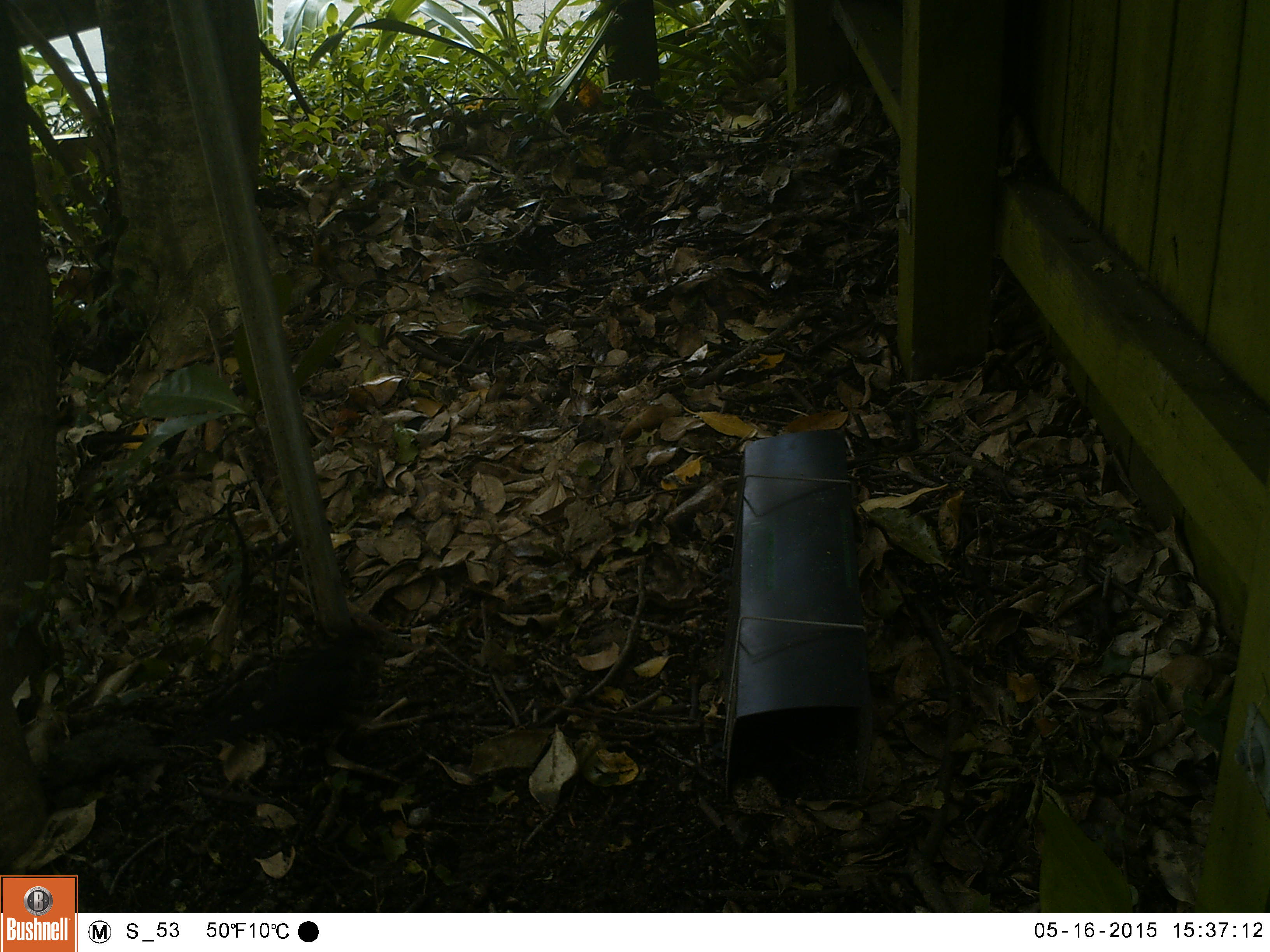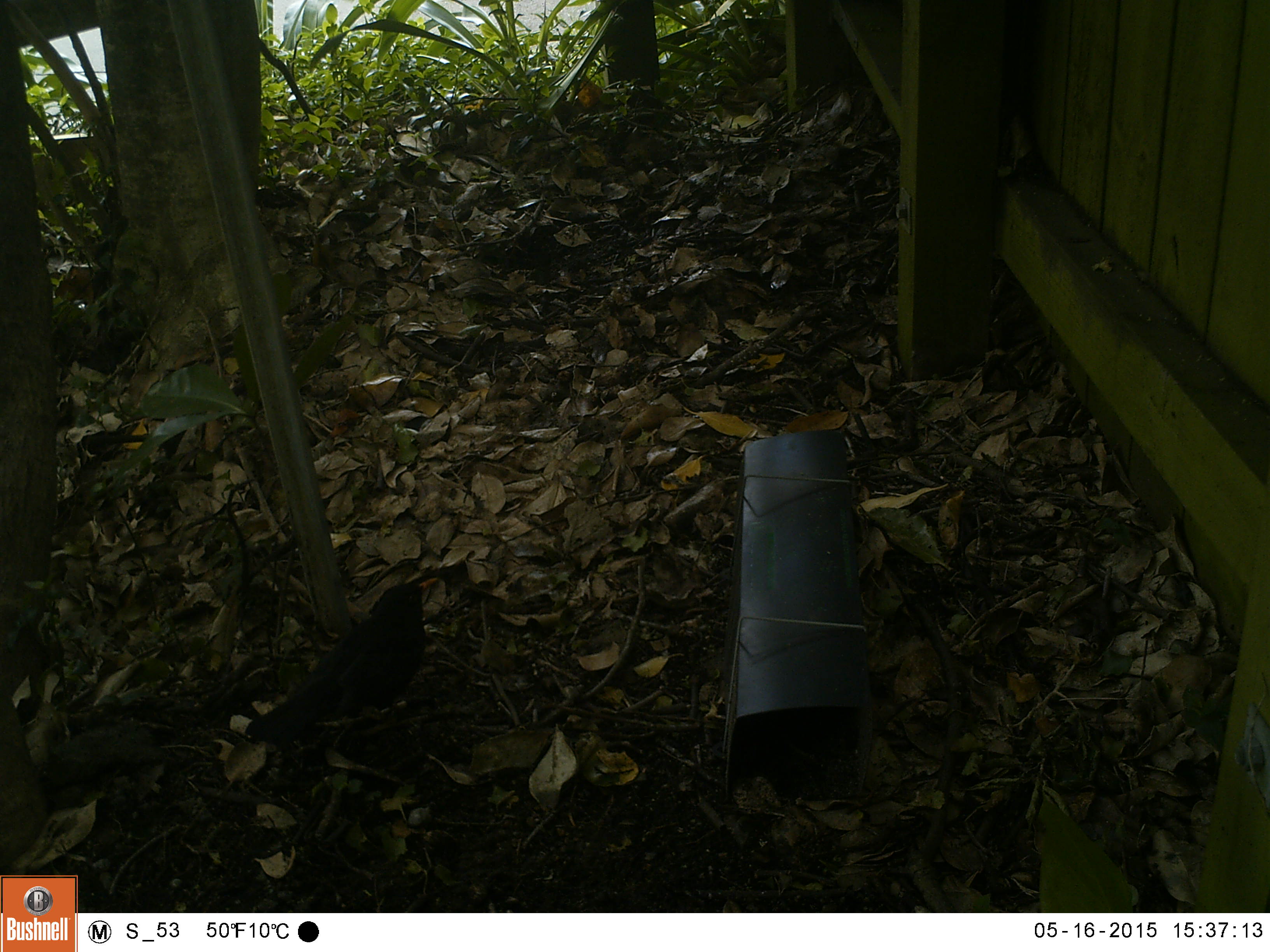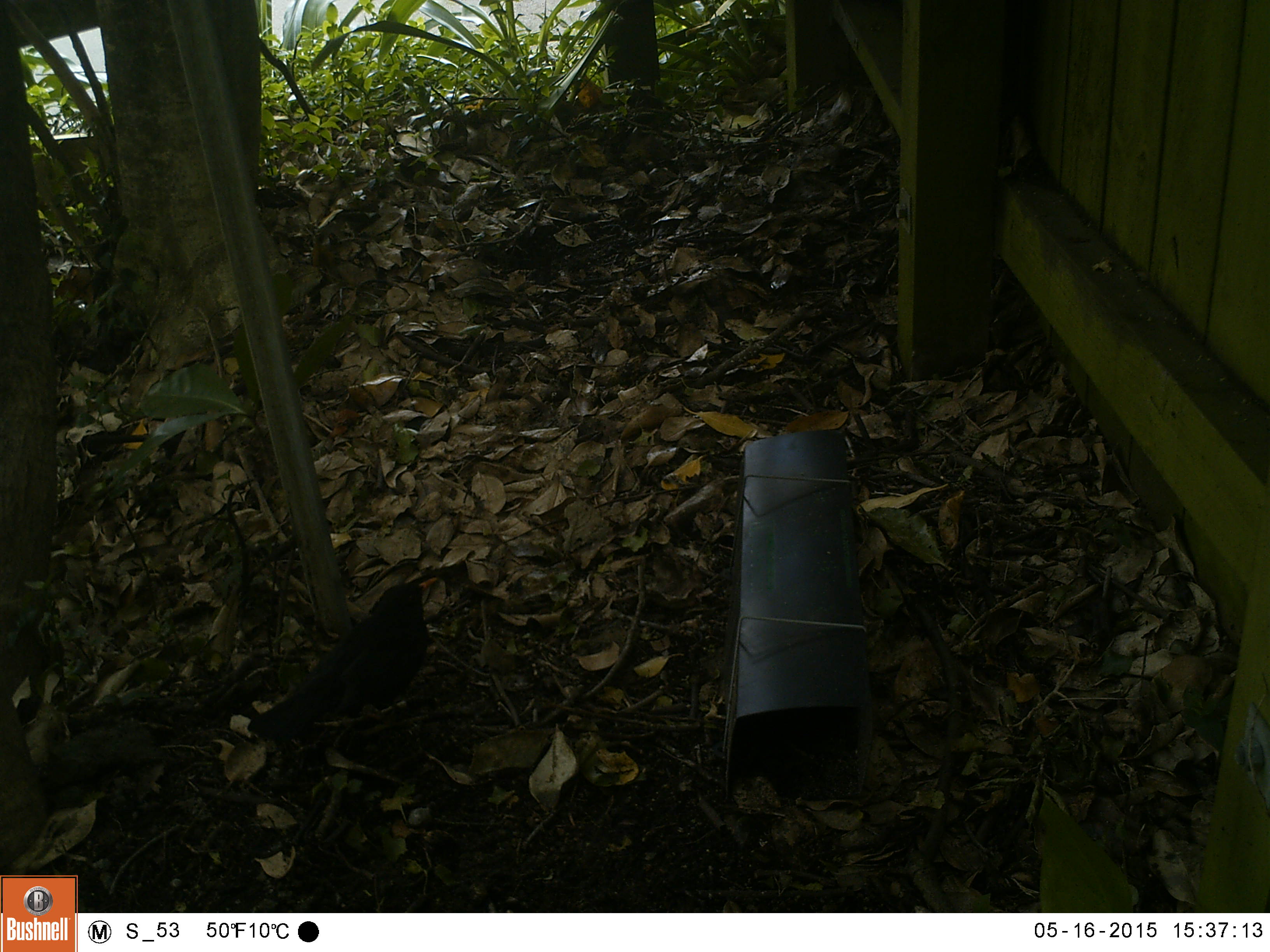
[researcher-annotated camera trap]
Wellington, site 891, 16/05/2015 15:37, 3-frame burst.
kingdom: Animalia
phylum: Chordata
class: Aves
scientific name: Aves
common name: bird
Bird (Aves).